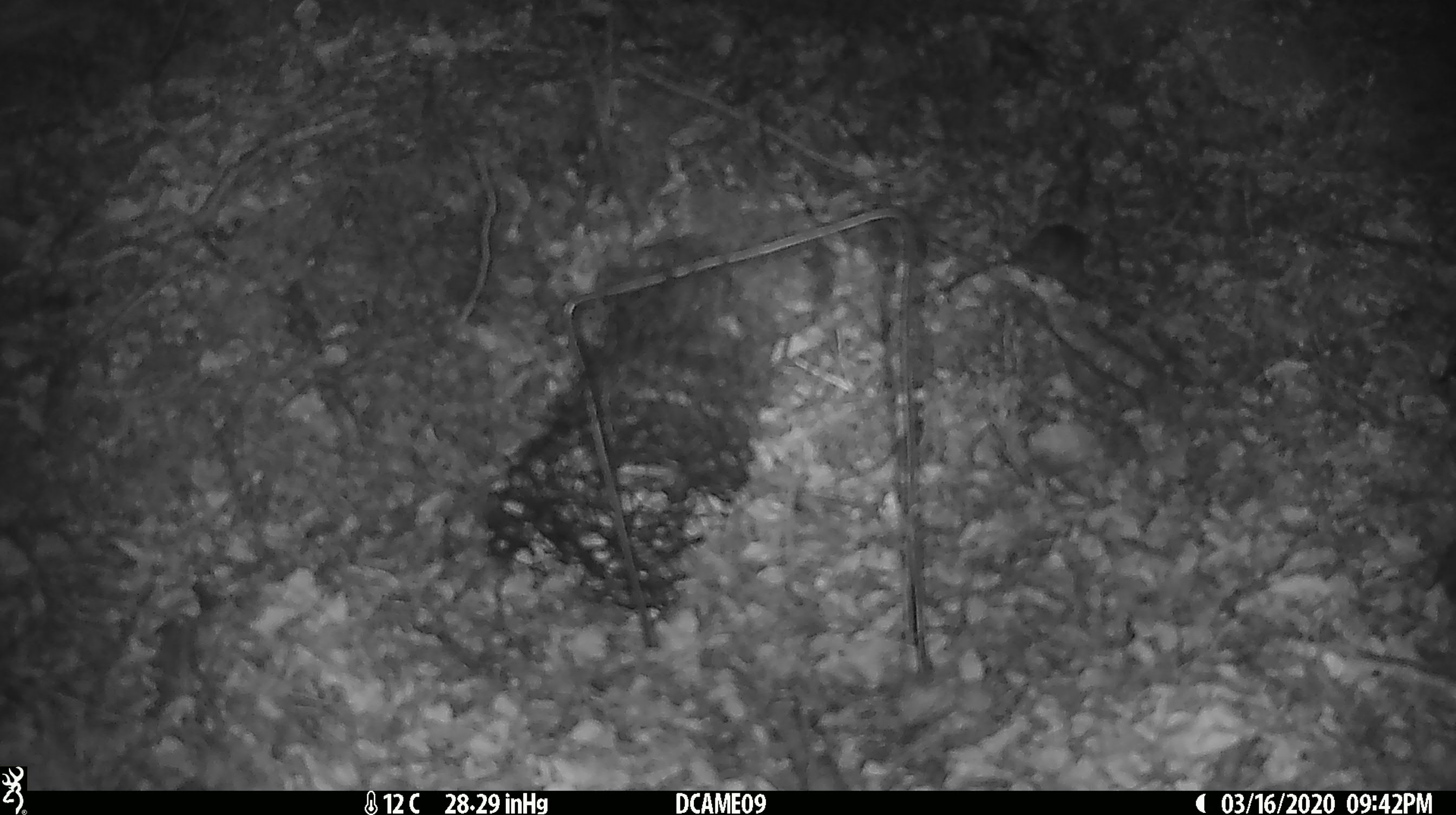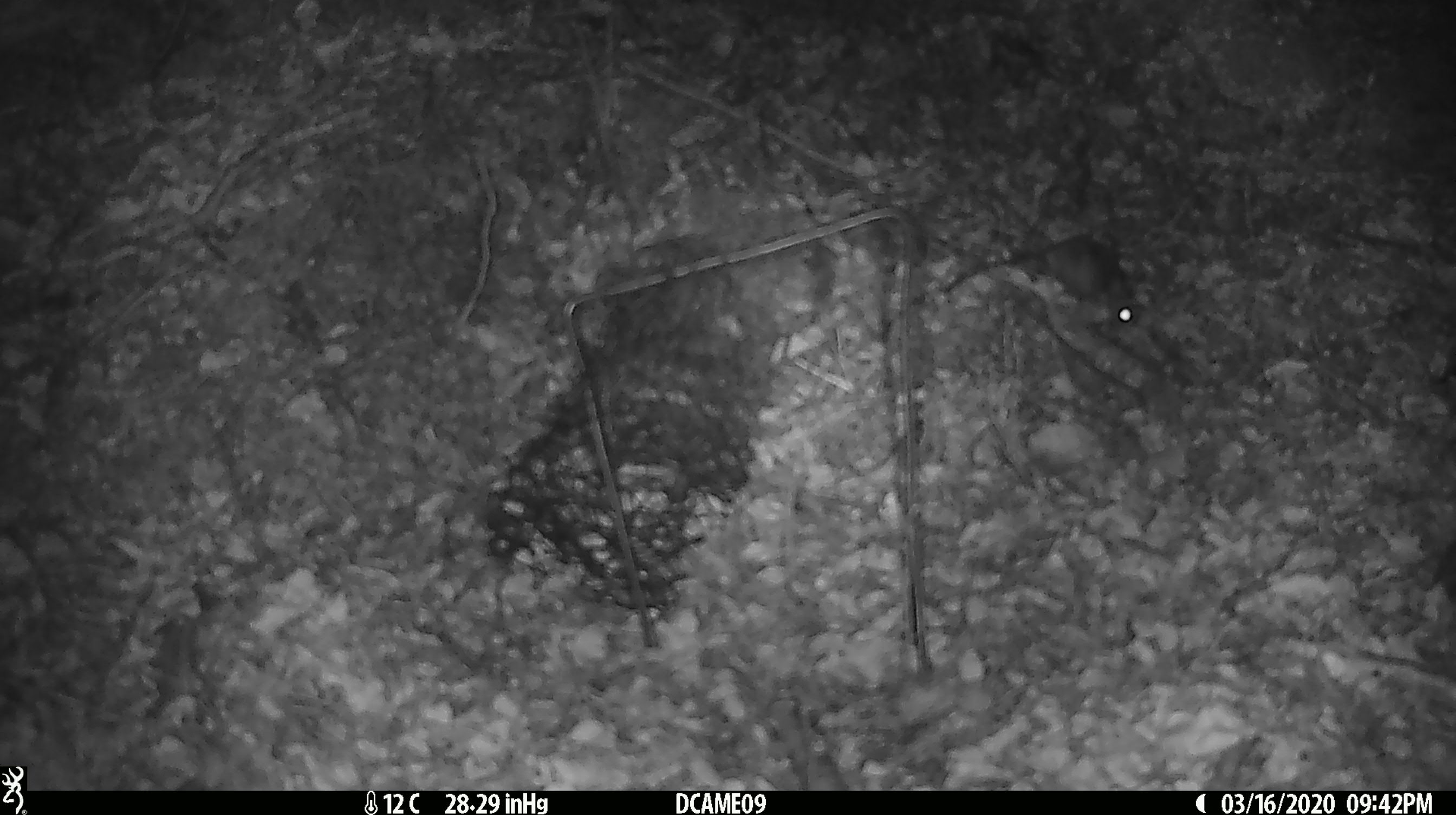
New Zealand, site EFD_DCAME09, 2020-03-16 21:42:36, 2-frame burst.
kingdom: Animalia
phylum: Chordata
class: Mammalia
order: Rodentia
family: Muridae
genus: Mus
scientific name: Mus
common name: mouse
Mouse (Mus).